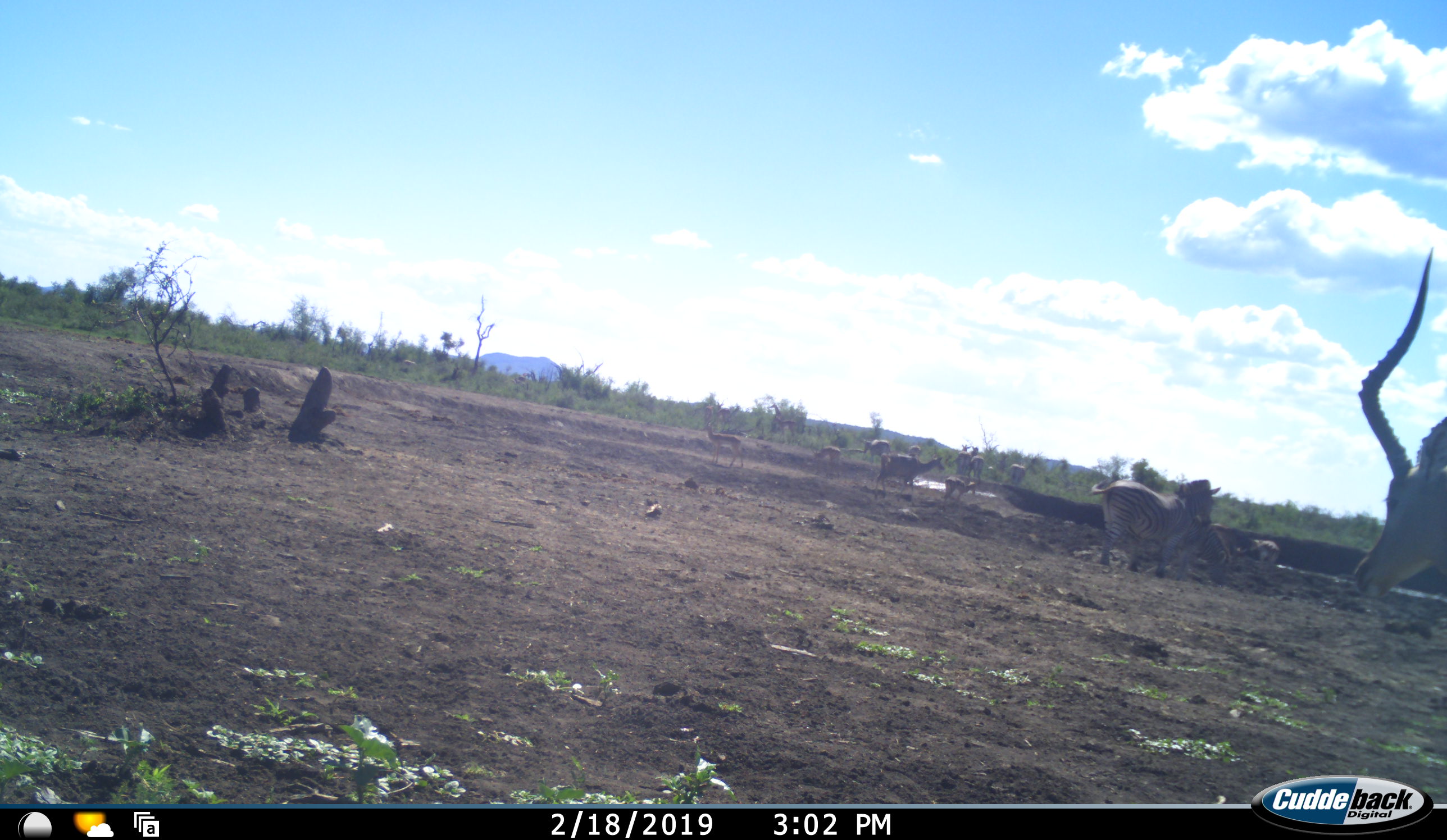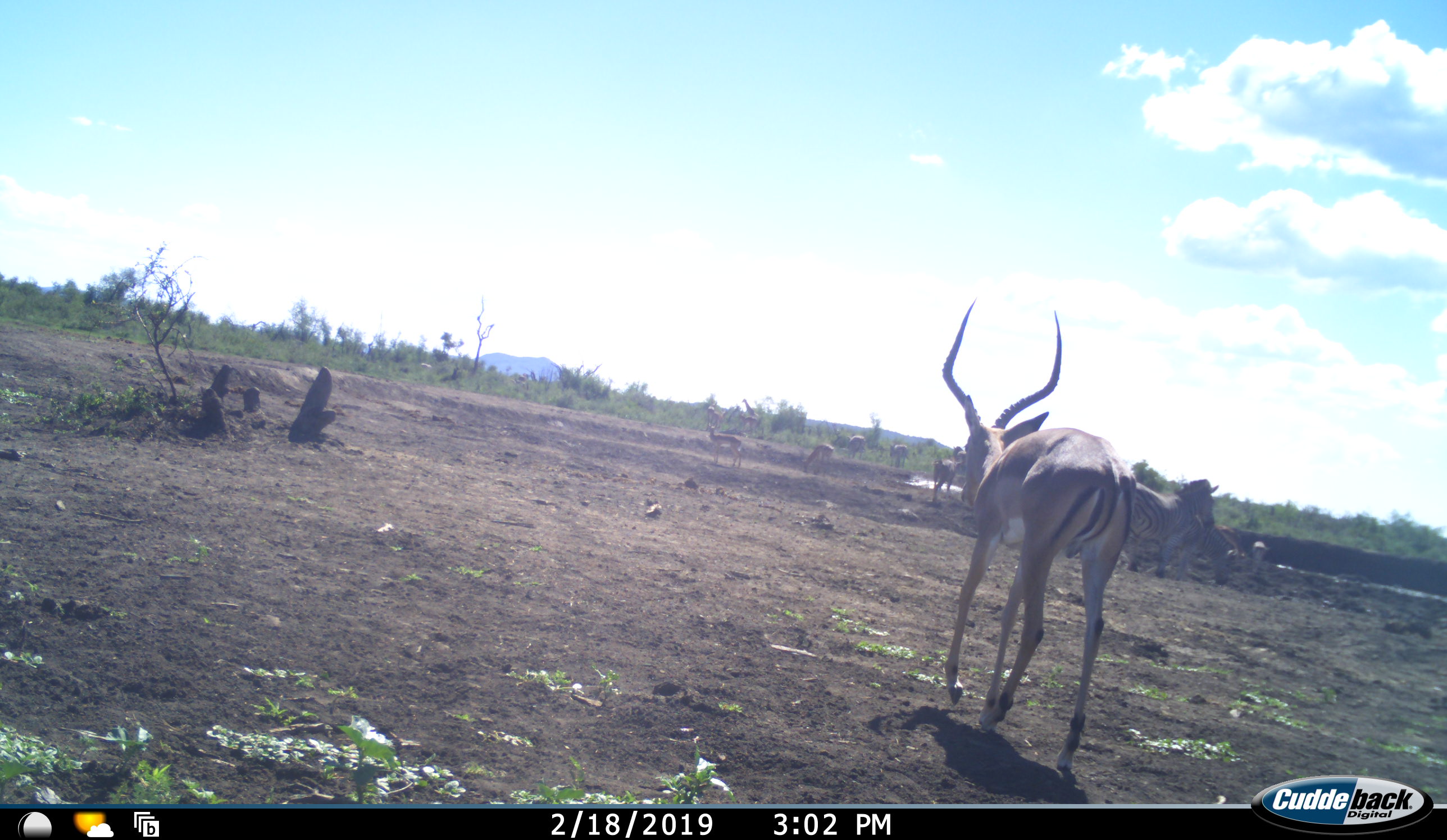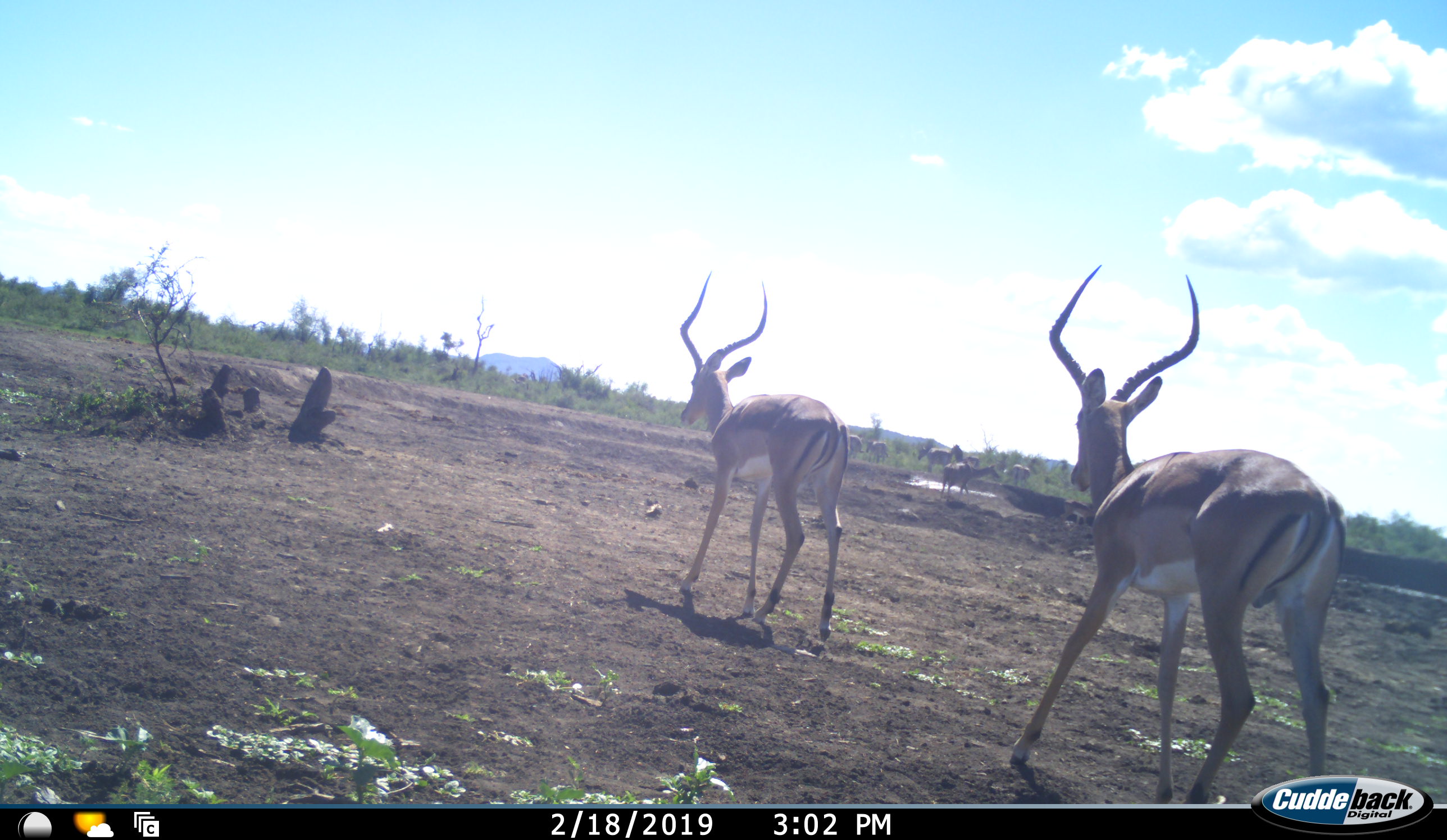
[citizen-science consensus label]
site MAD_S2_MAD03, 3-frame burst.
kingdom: Animalia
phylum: Chordata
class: Mammalia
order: Artiodactyla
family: Bovidae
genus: Aepyceros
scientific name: Aepyceros melampus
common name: impala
Impala (Aepyceros melampus), count 6. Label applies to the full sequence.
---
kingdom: Animalia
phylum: Chordata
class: Mammalia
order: Perissodactyla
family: Equidae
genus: Equus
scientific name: Equus quagga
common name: plains zebra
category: zebraplains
Zebraplains (plains zebra) (Equus quagga), count 5. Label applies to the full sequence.